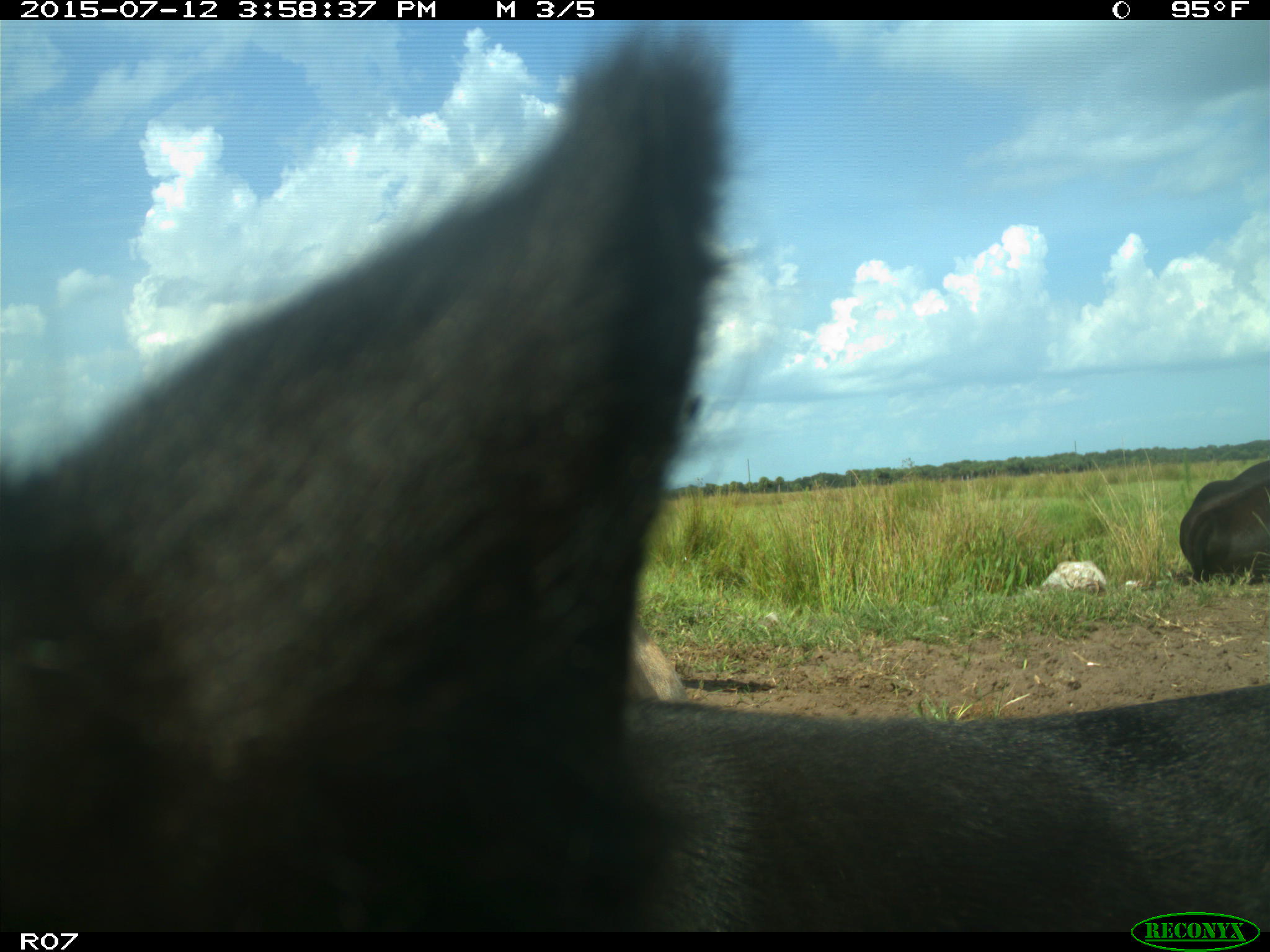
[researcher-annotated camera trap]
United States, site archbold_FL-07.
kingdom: Animalia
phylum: Chordata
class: Mammalia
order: Artiodactyla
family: Bovidae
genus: Bos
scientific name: Bos taurus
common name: domestic cow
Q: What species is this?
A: Bos taurus (domestic cow).